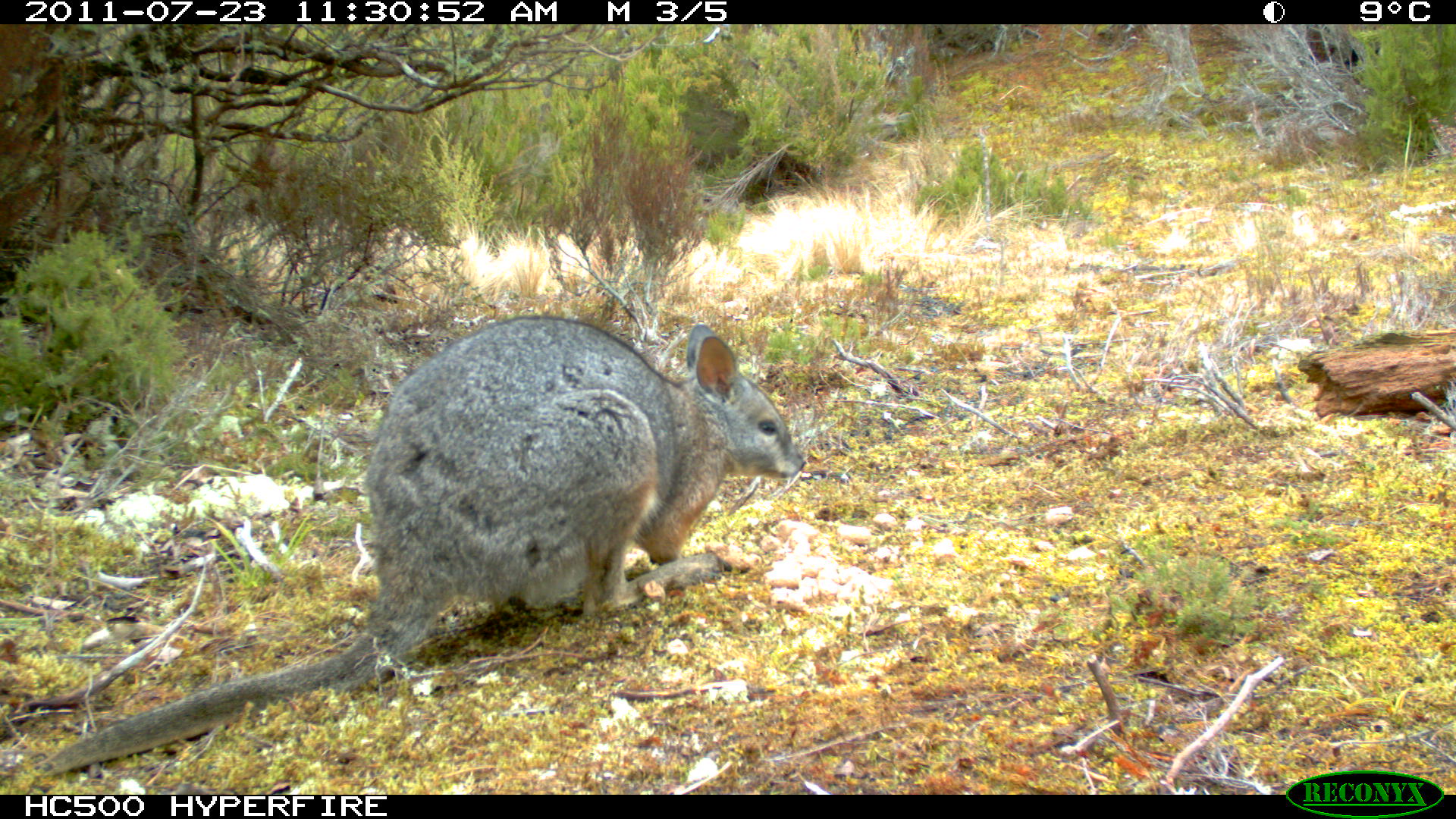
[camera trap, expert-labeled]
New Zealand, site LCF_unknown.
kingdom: Animalia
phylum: Chordata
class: Mammalia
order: Diprotodontia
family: Macropodidae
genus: Notamacropus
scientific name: Notamacropus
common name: wallaby